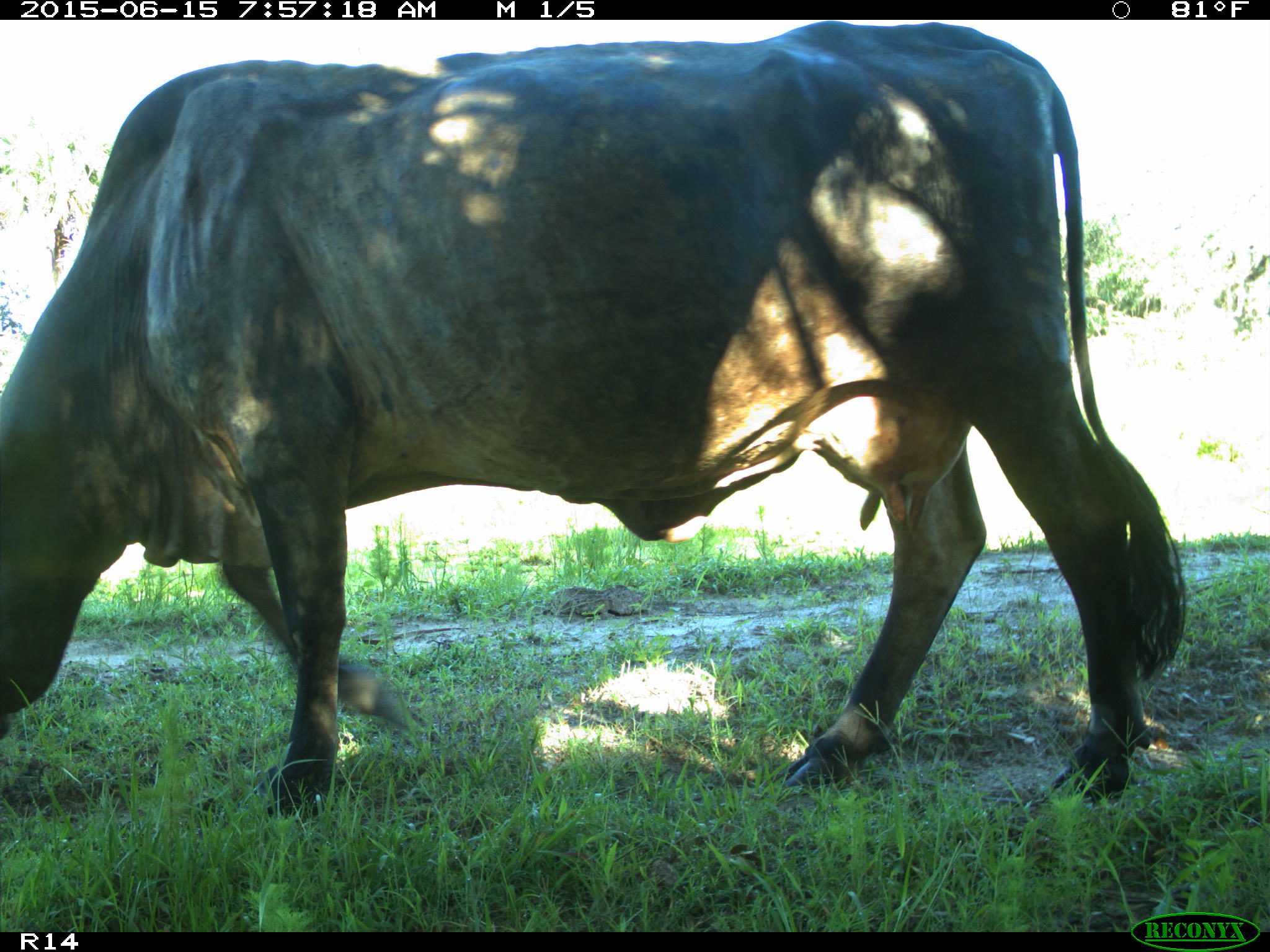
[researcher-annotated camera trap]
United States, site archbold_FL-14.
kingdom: Animalia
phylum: Chordata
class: Mammalia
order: Artiodactyla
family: Bovidae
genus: Bos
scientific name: Bos taurus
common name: domestic cow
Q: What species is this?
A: Bos taurus (domestic cow).